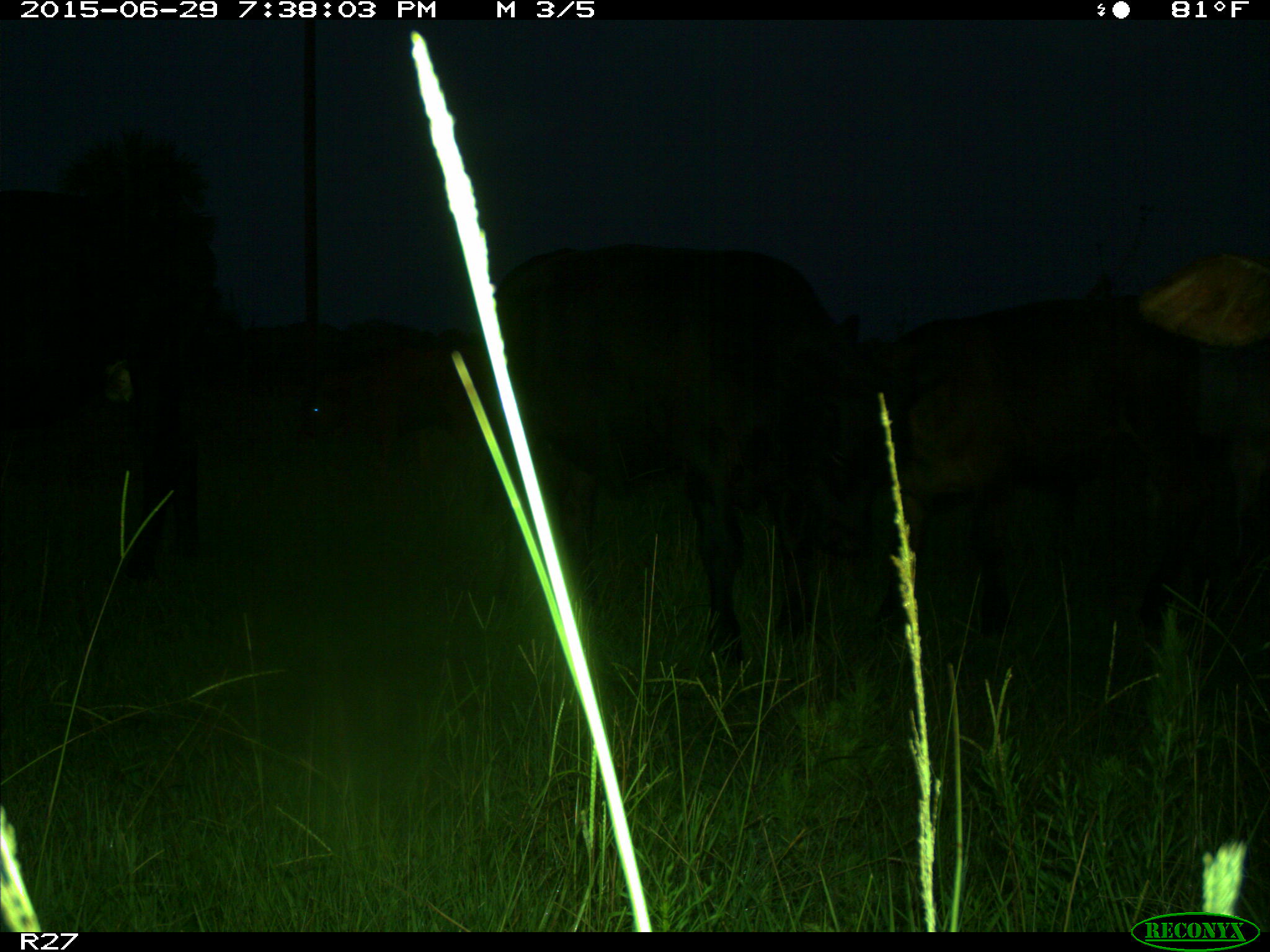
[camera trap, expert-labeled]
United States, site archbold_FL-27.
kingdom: Animalia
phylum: Chordata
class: Mammalia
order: Artiodactyla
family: Bovidae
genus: Bos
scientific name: Bos taurus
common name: domestic cow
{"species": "Bos taurus (domestic cow)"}